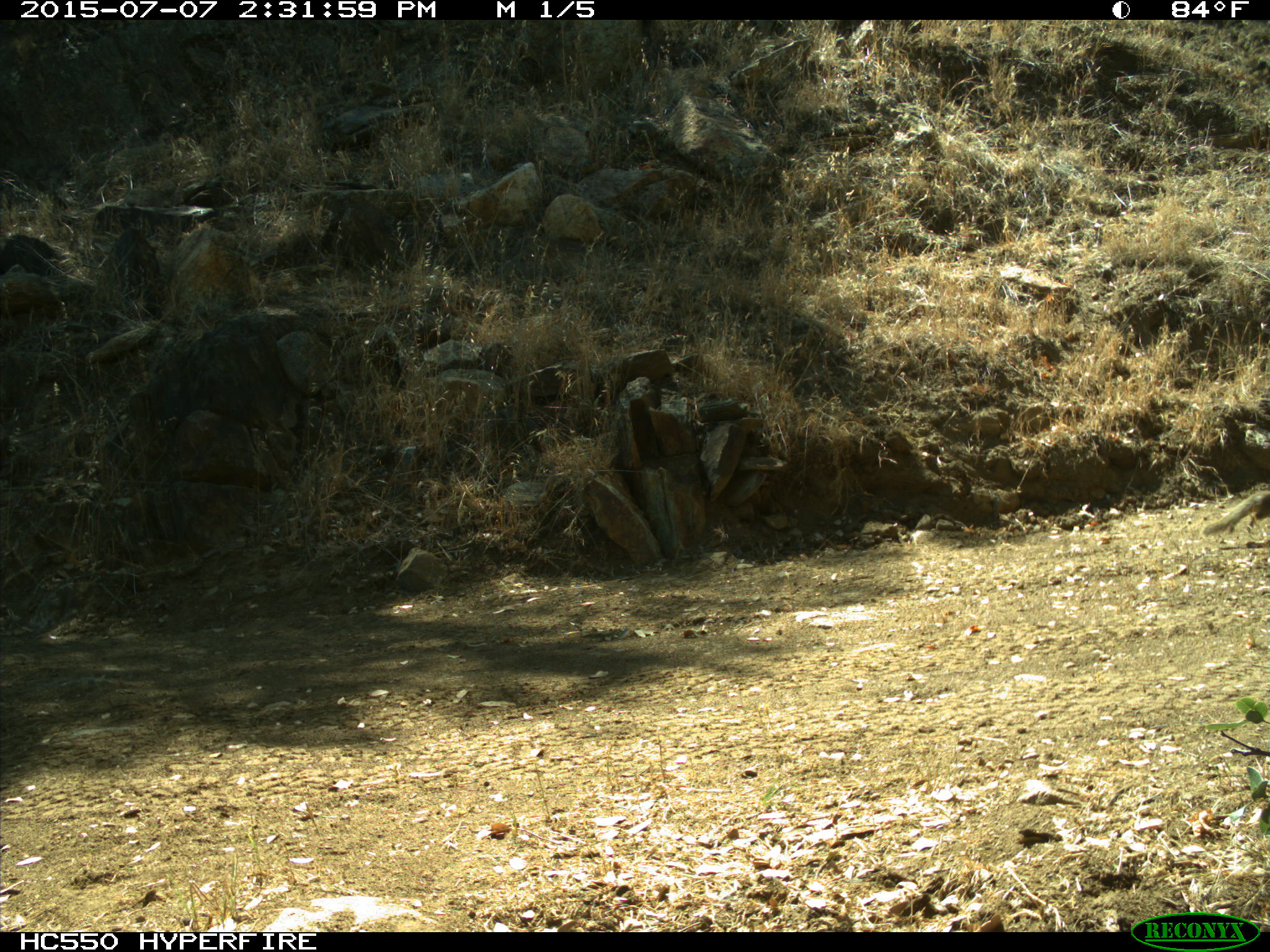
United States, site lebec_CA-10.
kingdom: Animalia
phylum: Chordata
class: Mammalia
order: Rodentia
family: Sciuridae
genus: Otospermophilus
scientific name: Otospermophilus beecheyi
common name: california ground squirrel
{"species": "Otospermophilus beecheyi (california ground squirrel)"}